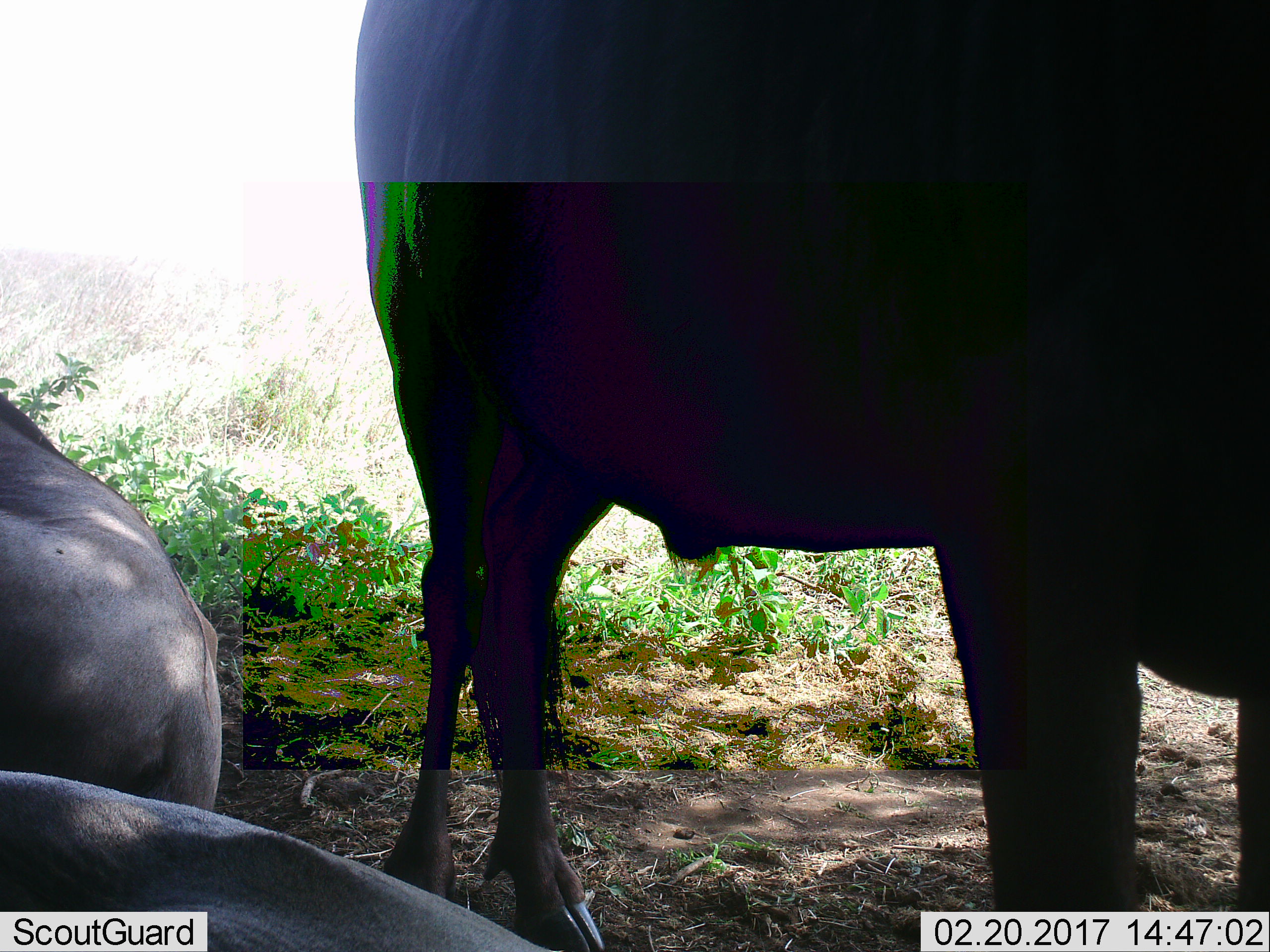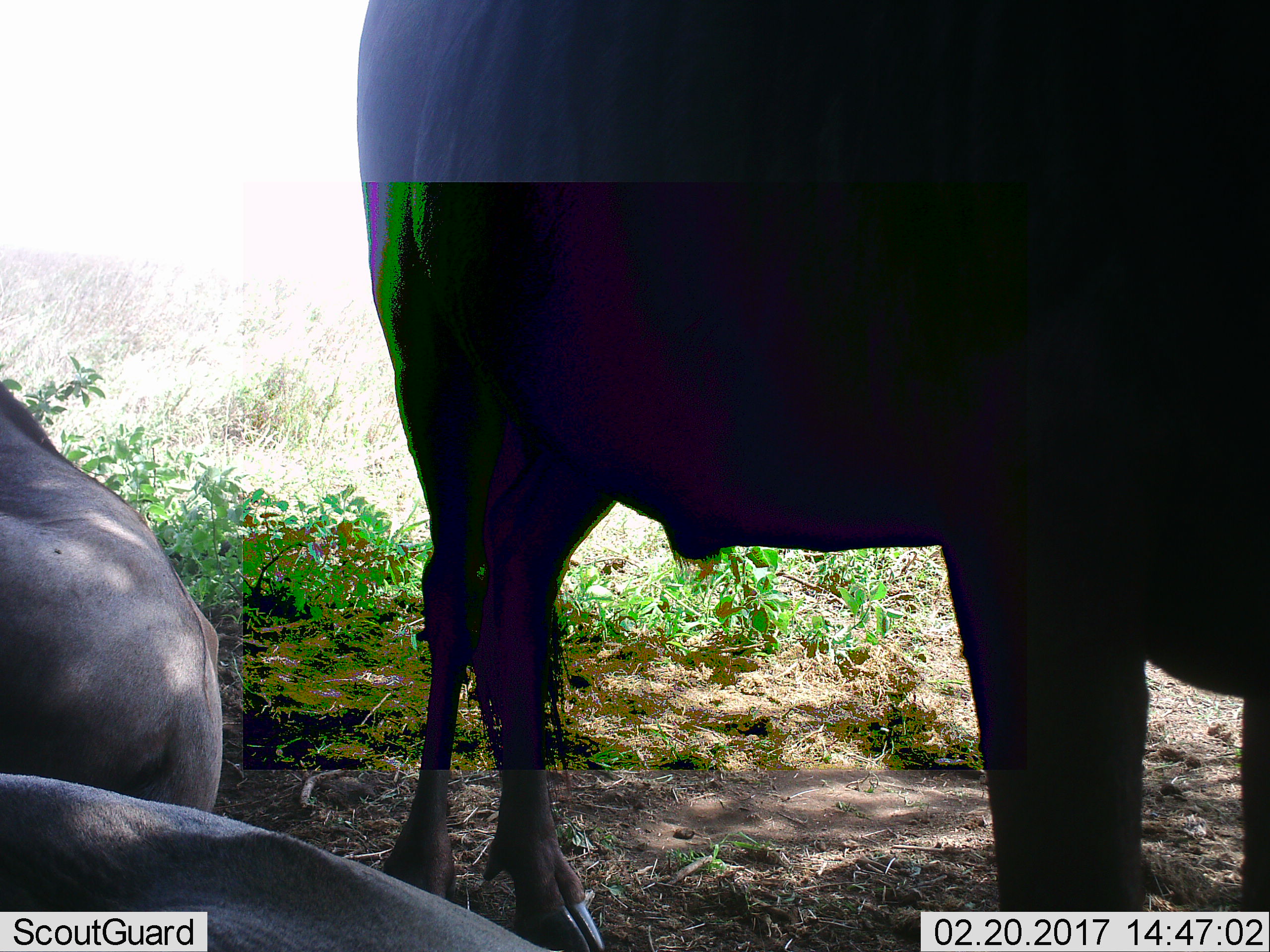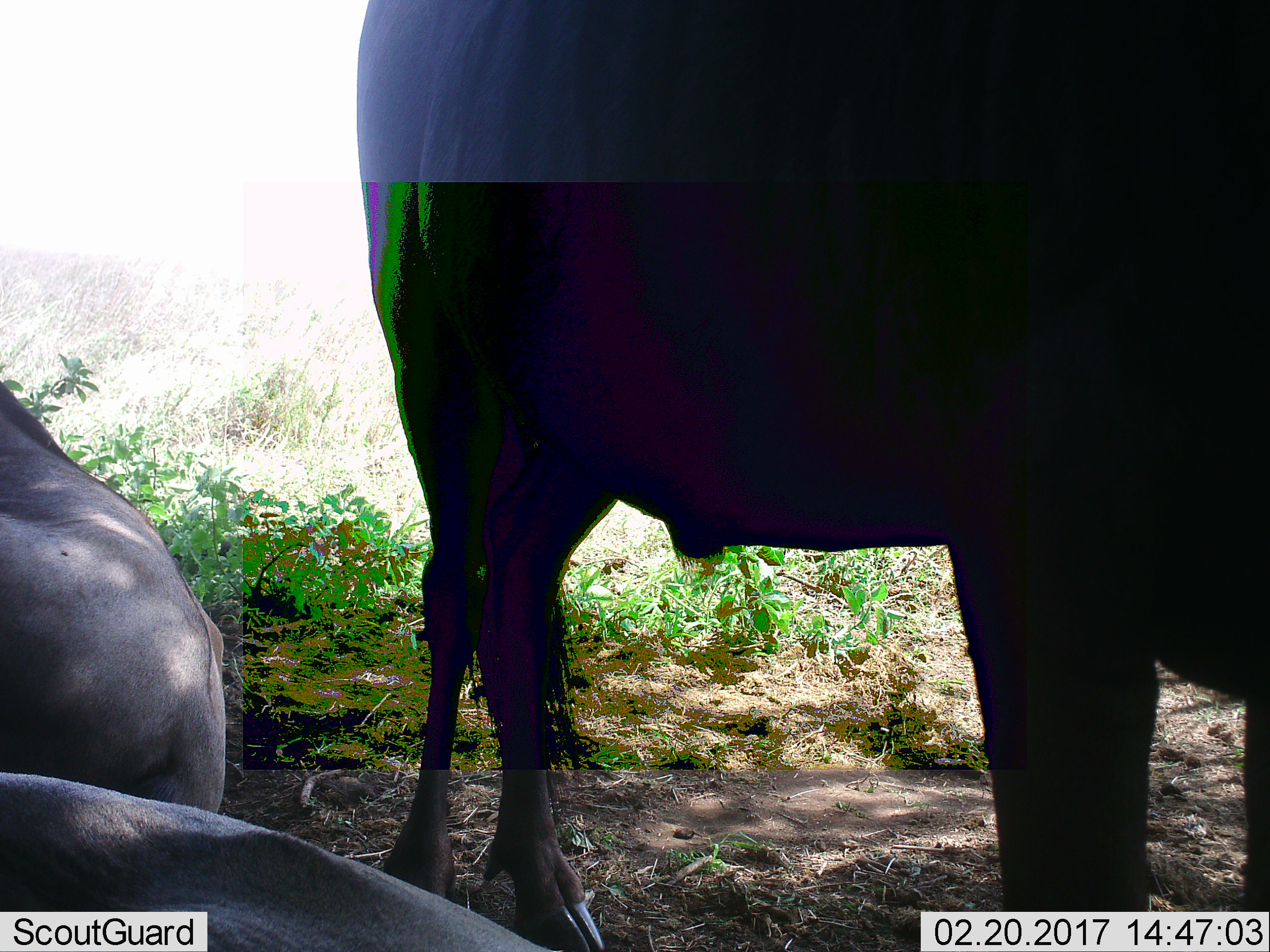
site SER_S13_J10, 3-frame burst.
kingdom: Animalia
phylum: Chordata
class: Mammalia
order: Artiodactyla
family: Bovidae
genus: Connochaetes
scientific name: Connochaetes taurinus taurinus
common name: blue wildebeest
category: wildebeestblue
Wildebeestblue (blue wildebeest) (Connochaetes taurinus taurinus), count 3. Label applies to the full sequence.